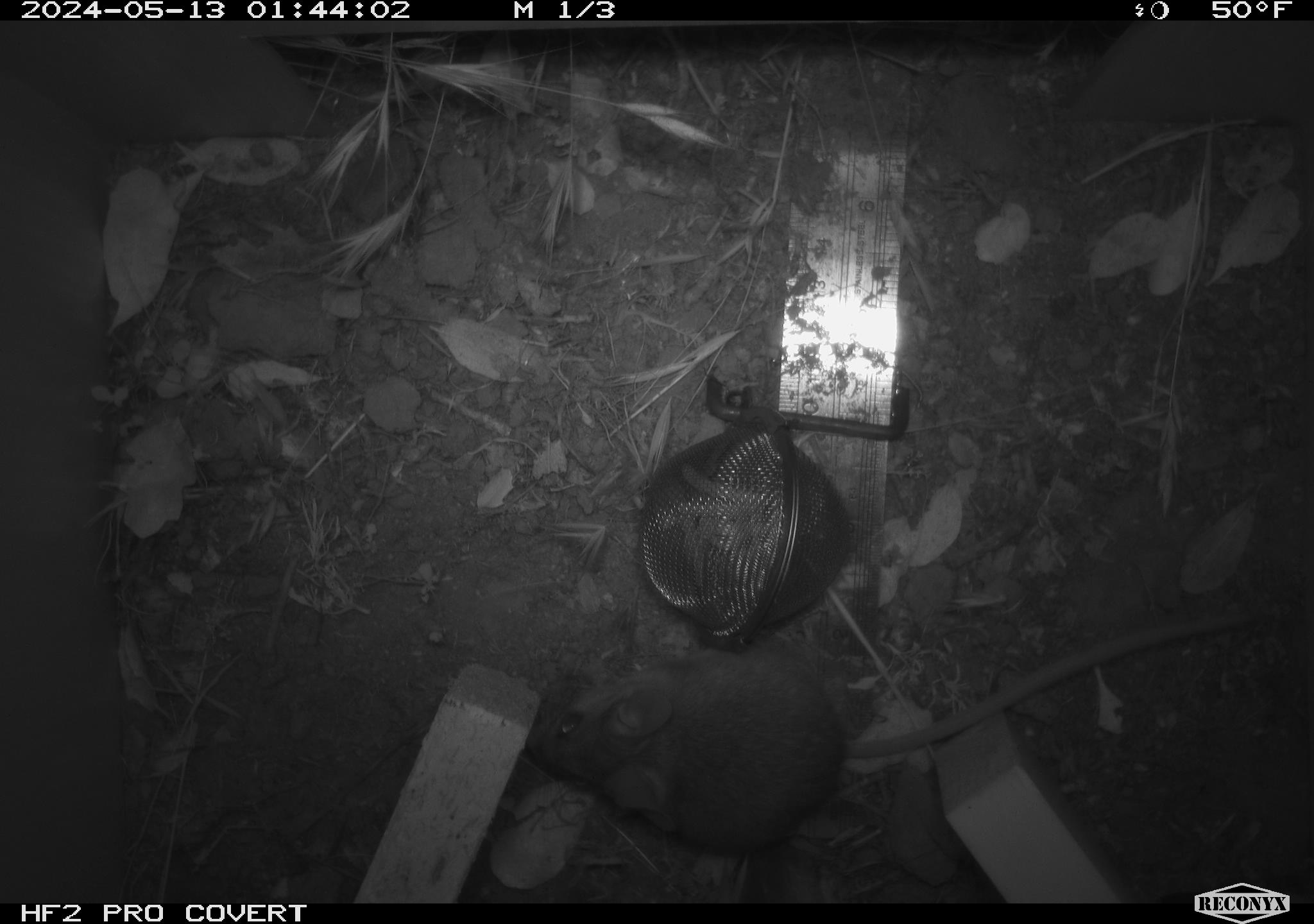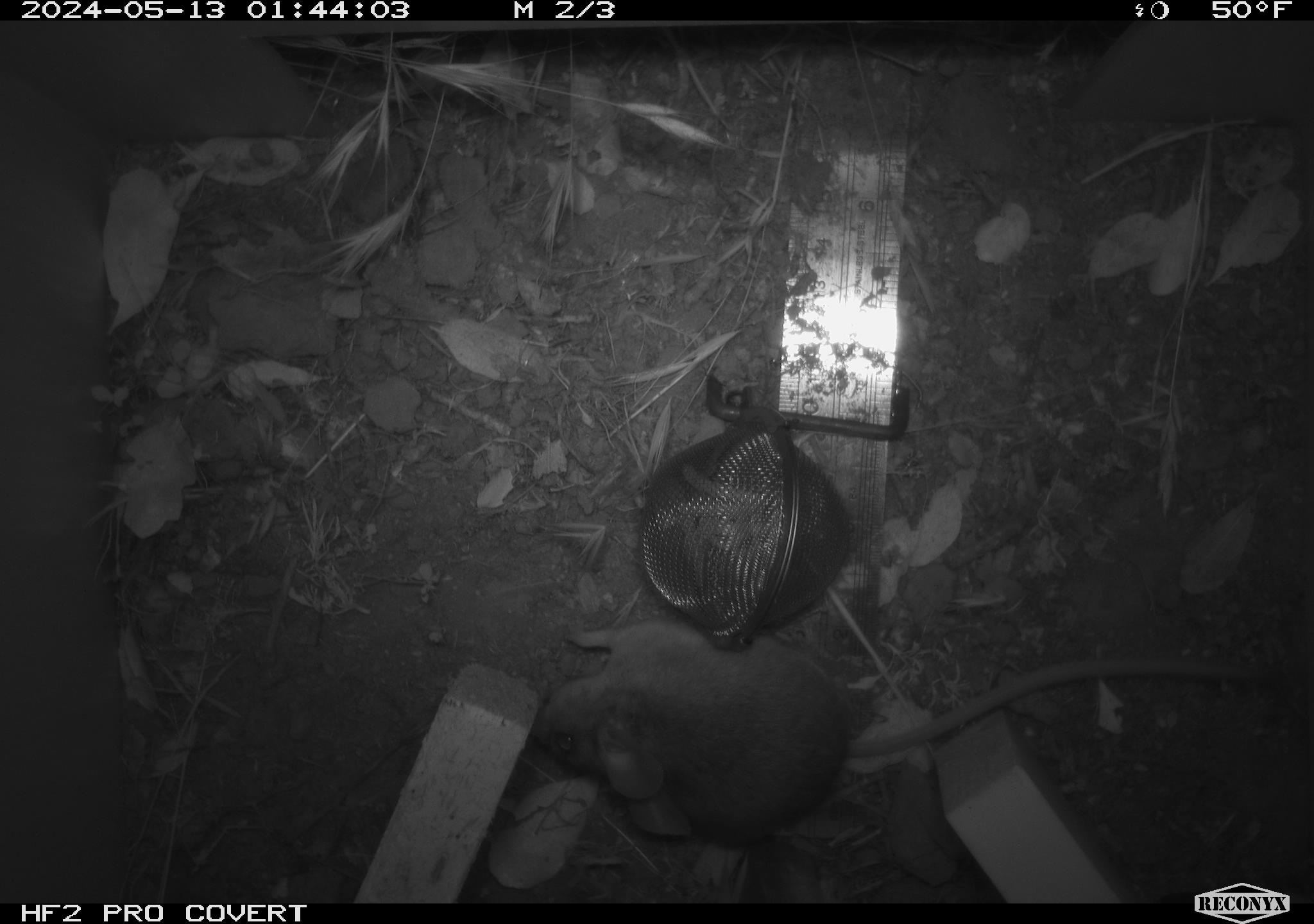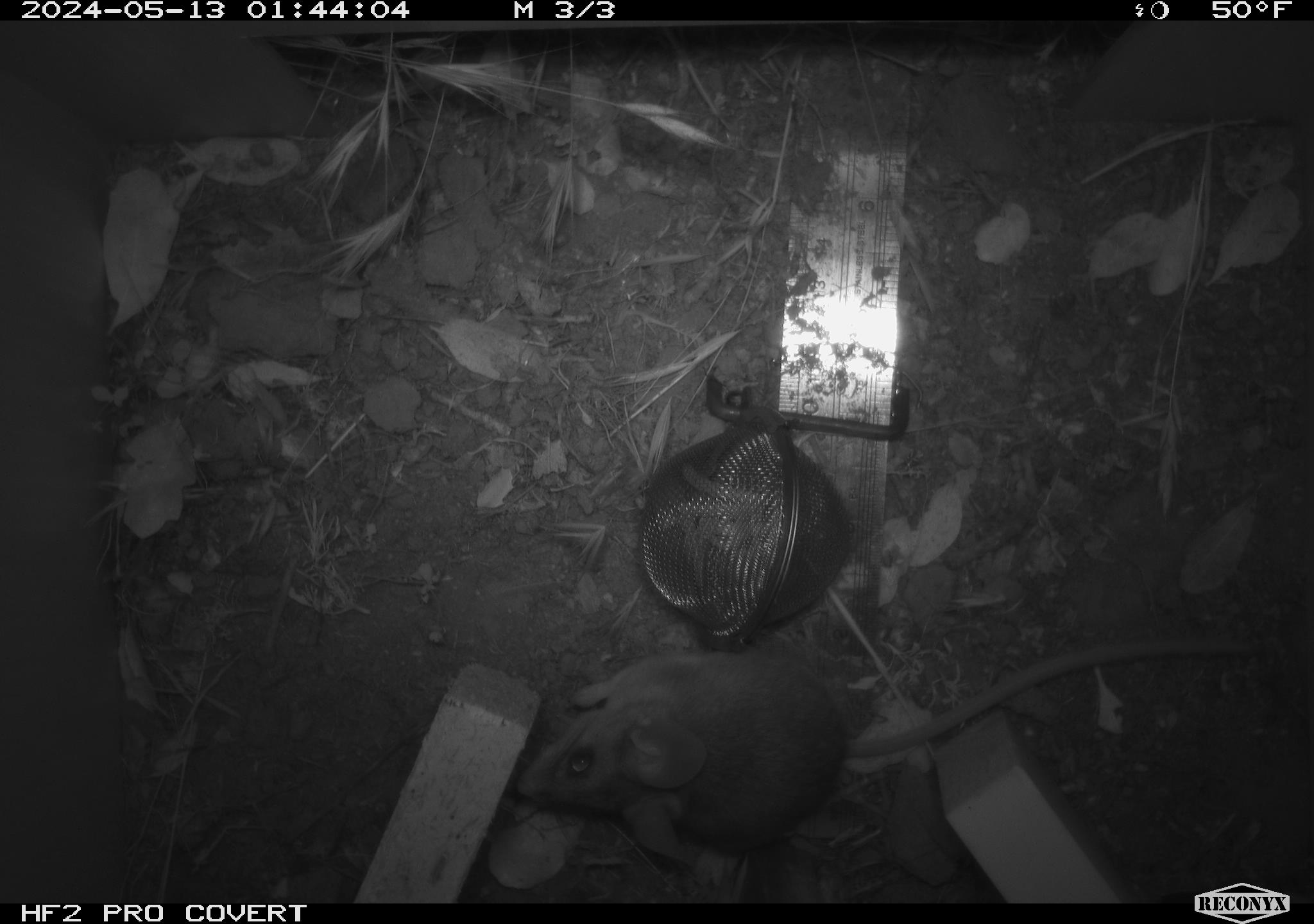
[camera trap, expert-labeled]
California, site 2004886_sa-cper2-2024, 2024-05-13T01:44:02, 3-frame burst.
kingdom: Animalia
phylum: Chordata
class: Mammalia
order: Rodentia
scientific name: Rodentia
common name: rodent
Rodent (Rodentia).